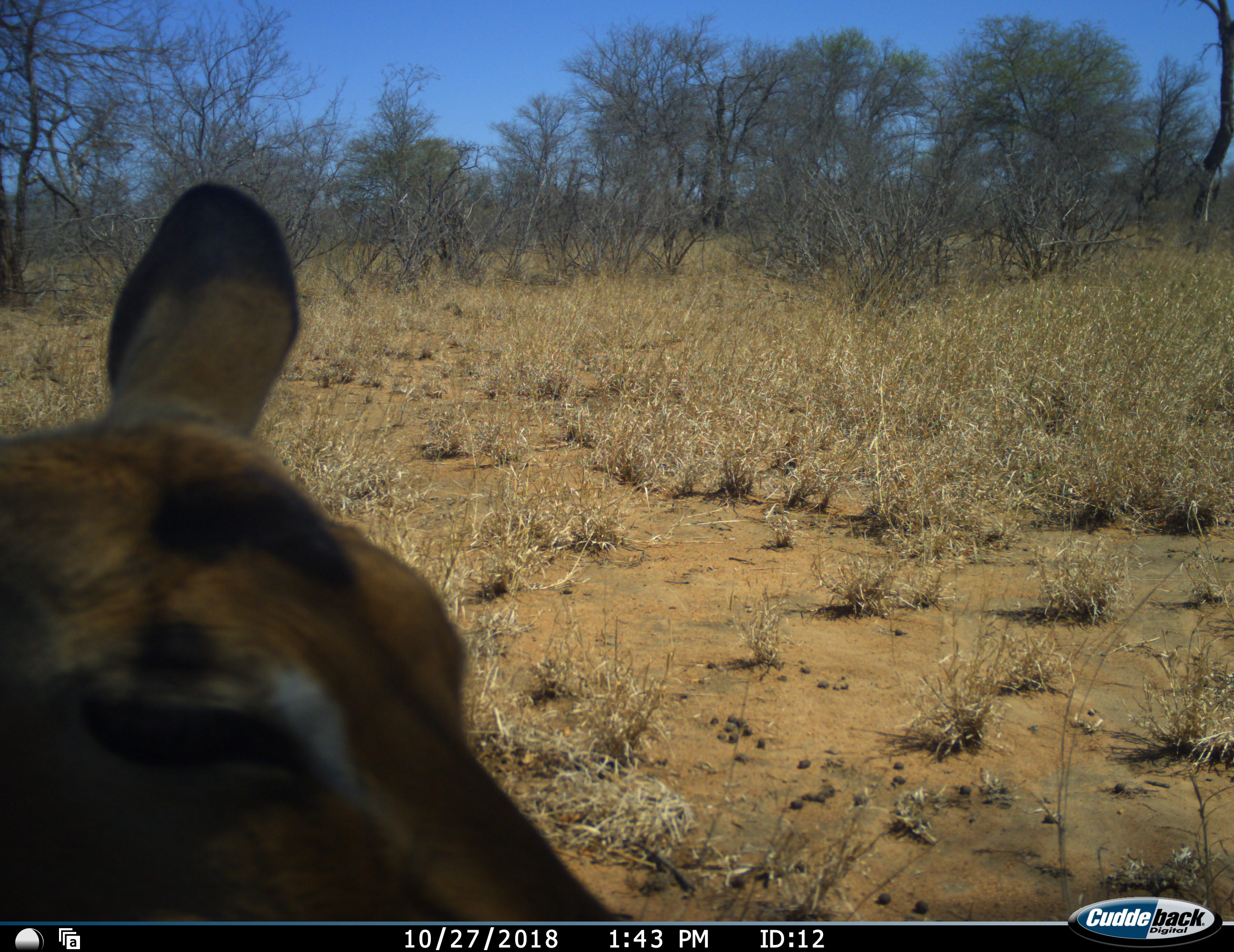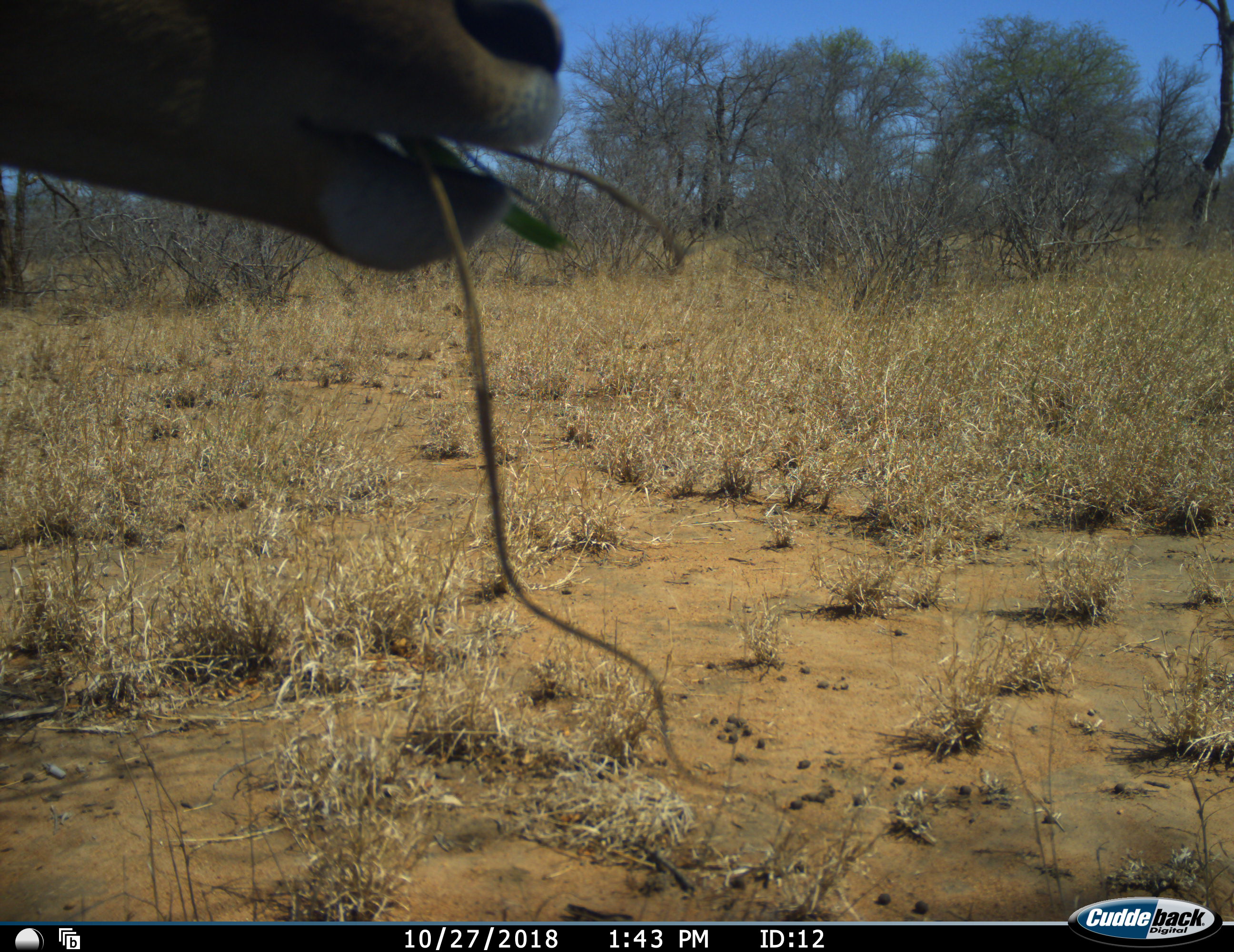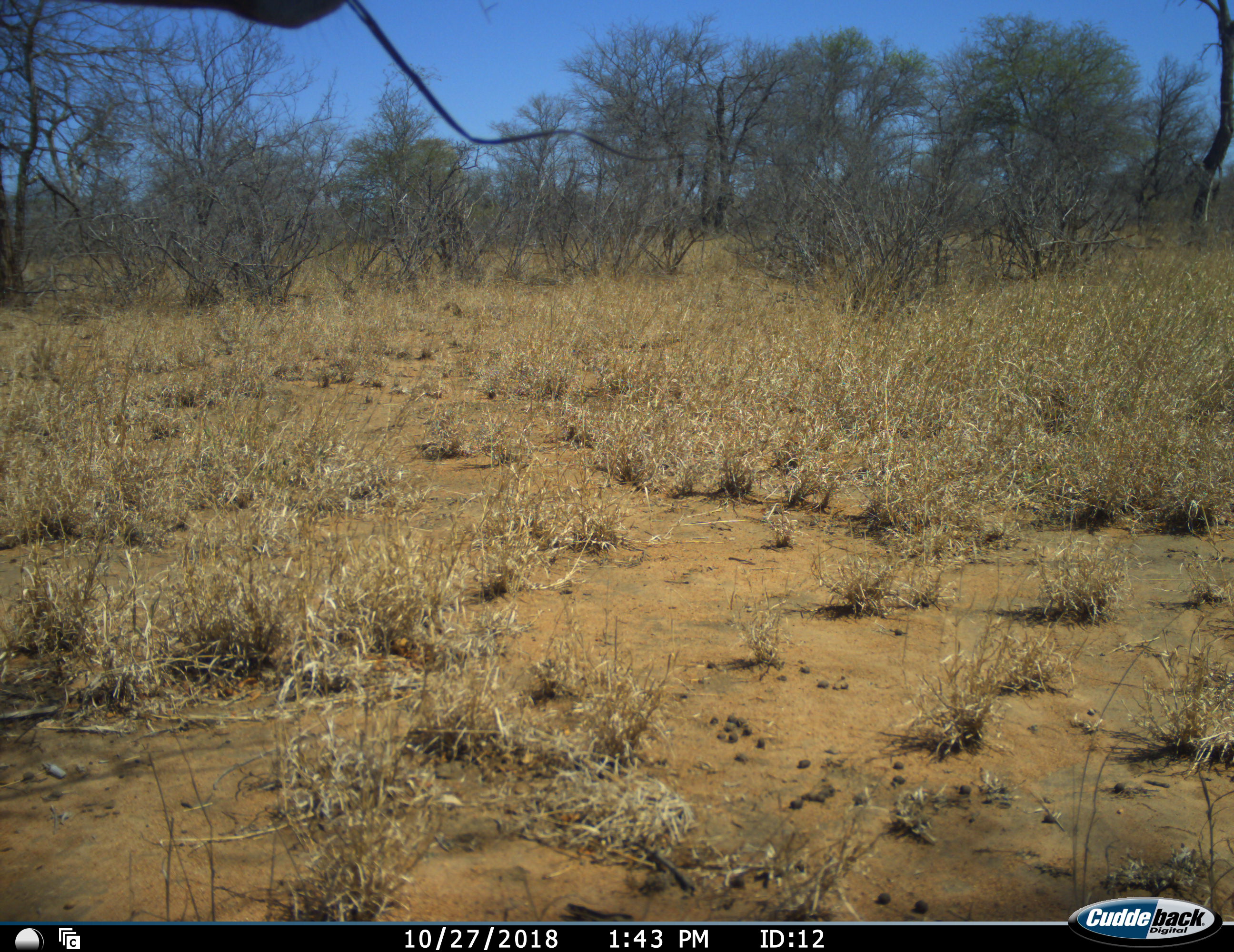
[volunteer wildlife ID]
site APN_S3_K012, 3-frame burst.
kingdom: Animalia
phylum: Chordata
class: Mammalia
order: Artiodactyla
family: Bovidae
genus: Aepyceros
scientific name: Aepyceros melampus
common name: impala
Impala (Aepyceros melampus), count 1. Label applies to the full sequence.